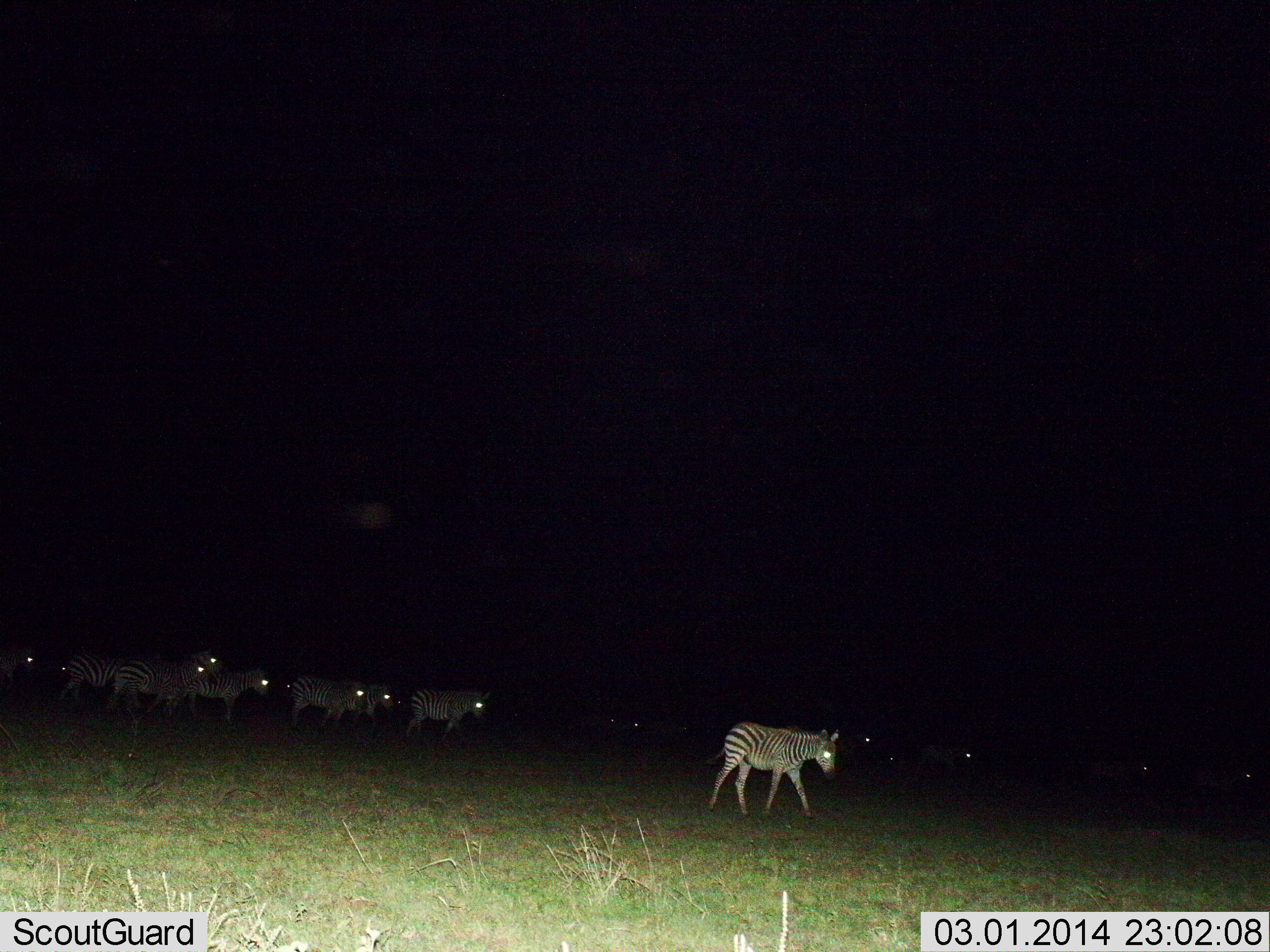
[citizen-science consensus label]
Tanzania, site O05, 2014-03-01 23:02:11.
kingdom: Animalia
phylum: Chordata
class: Mammalia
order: Perissodactyla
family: Equidae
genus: Equus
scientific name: Equus quagga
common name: plains zebra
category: zebra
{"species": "zebra (plains zebra) (Equus quagga)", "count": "11-50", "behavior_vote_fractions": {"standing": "10%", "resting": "0%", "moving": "100%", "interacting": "0%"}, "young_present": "0%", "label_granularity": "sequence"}